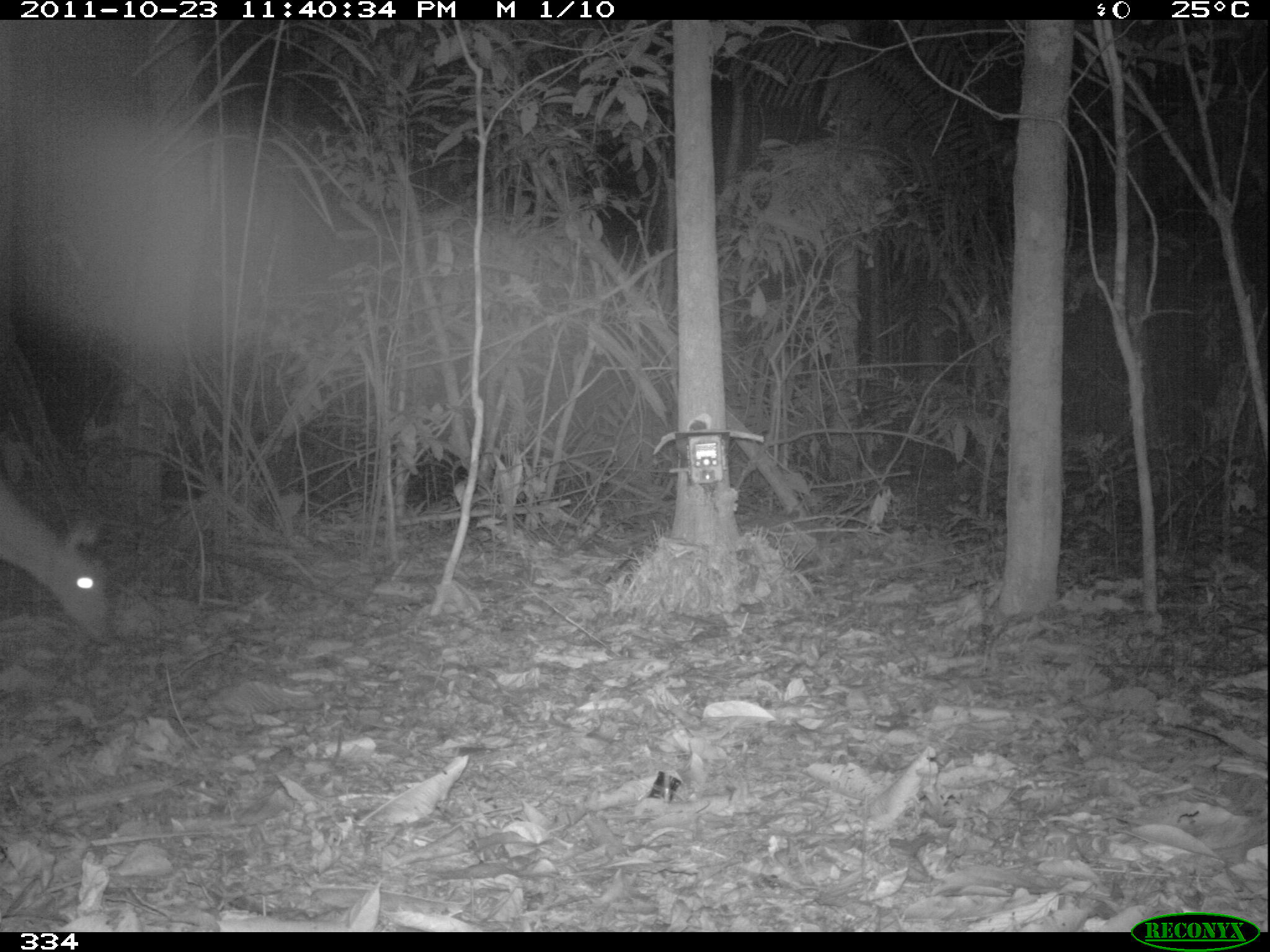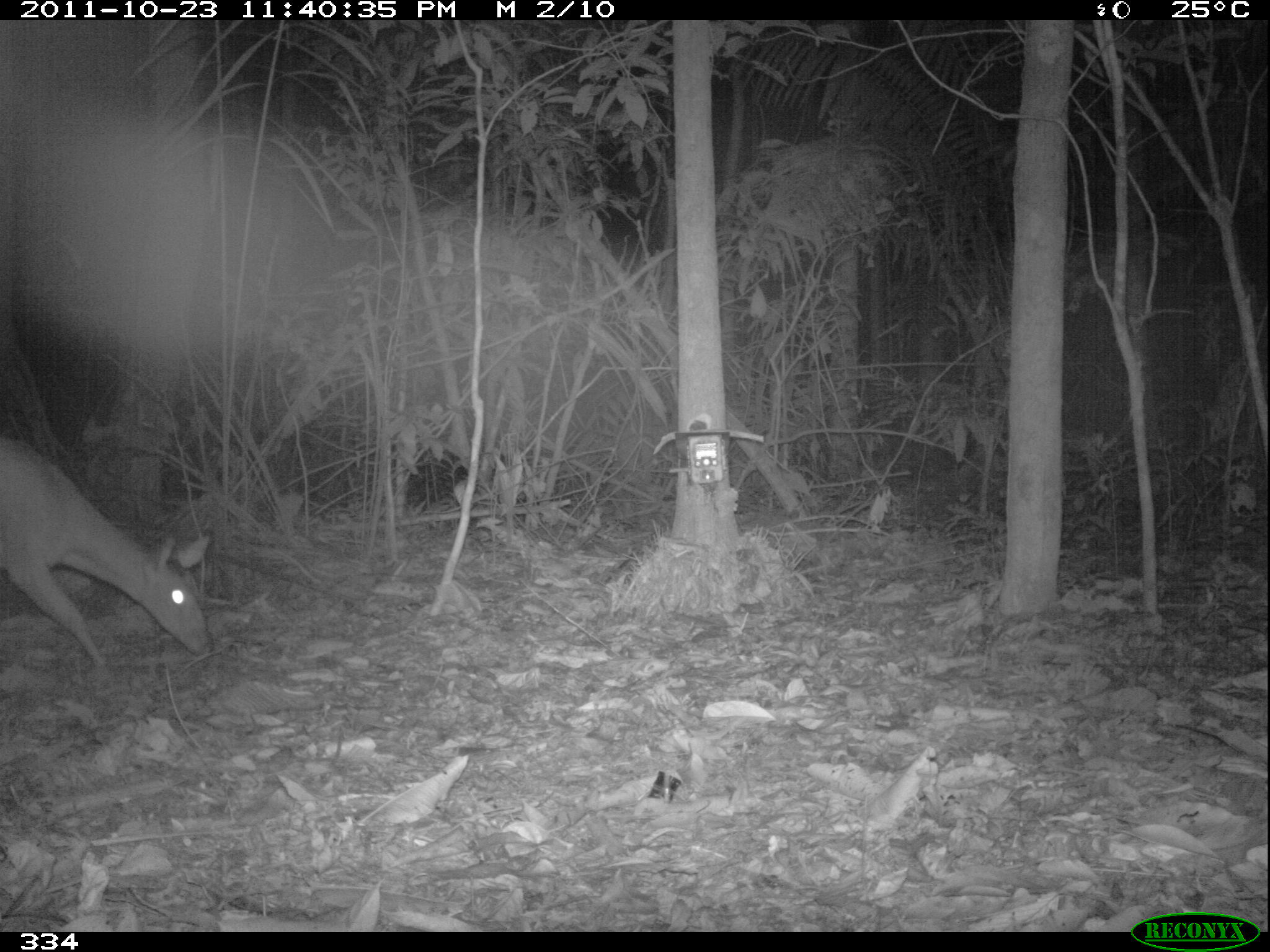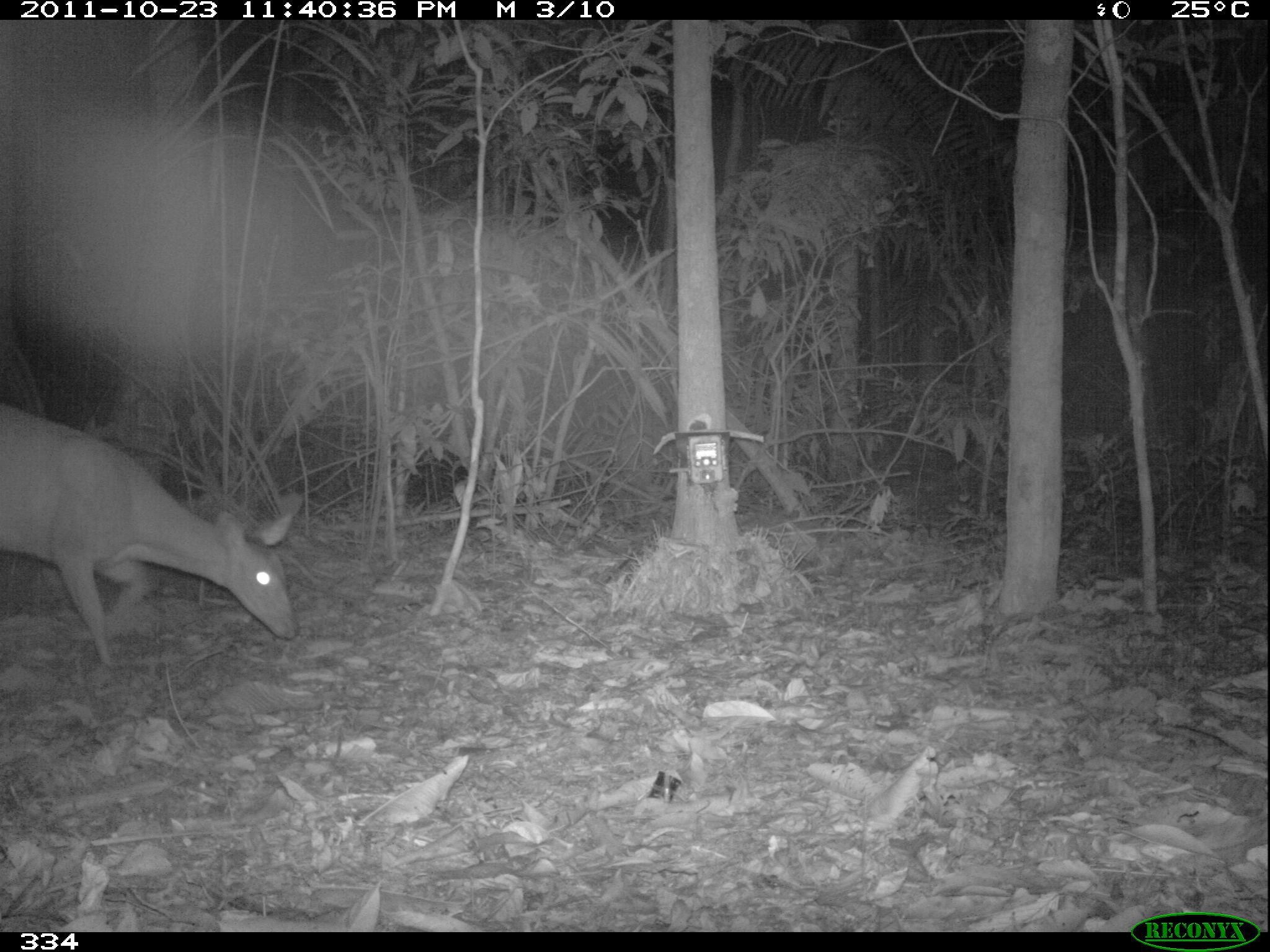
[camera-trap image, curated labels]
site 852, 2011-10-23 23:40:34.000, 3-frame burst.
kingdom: Animalia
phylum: Chordata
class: Mammalia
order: Artiodactyla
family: Cervidae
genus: Mazama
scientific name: Mazama americana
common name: red brocket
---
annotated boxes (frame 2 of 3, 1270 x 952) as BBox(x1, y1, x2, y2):
mazama americana: BBox(0, 438, 211, 673)